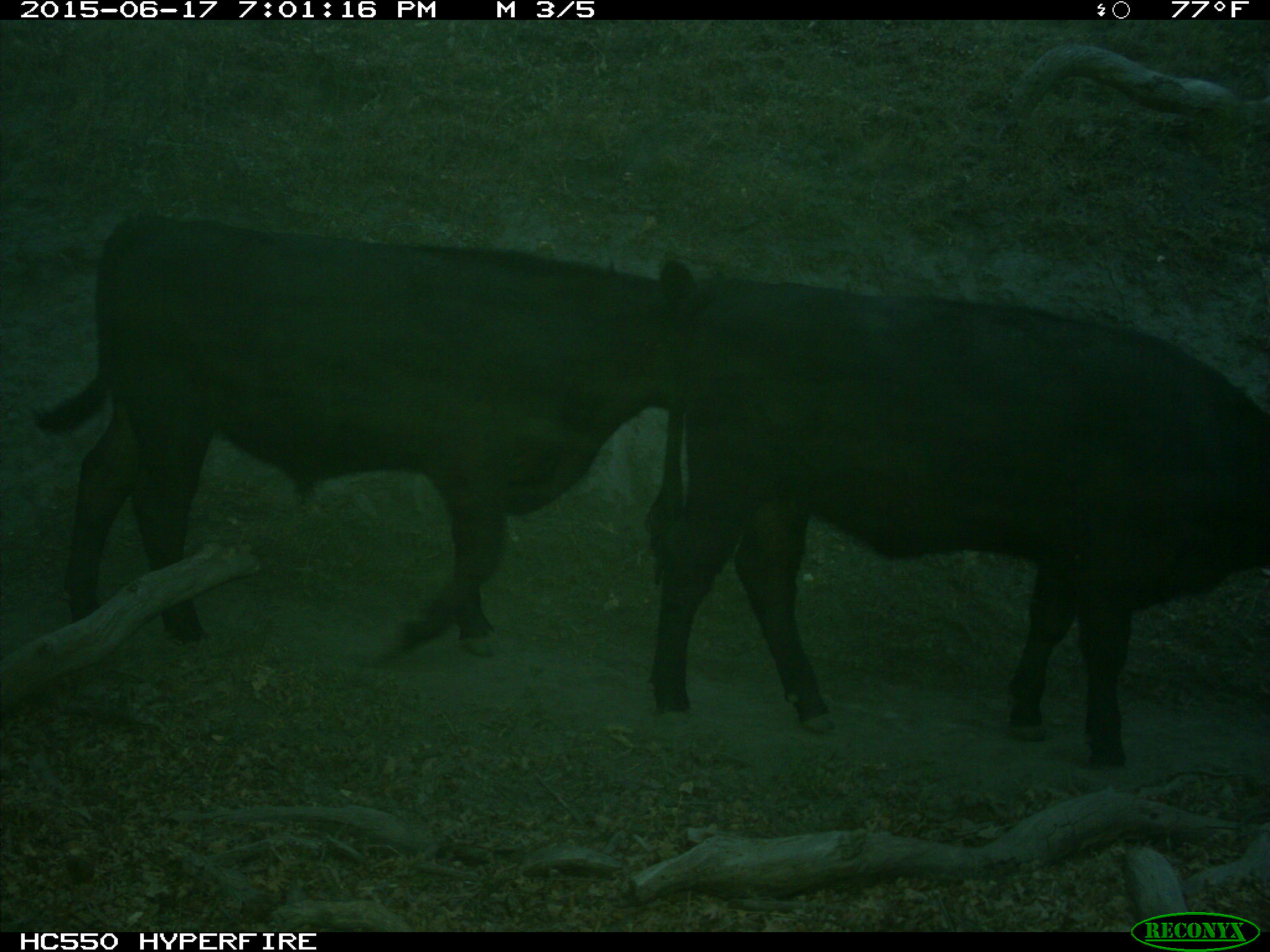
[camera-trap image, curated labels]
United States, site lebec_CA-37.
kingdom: Animalia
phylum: Chordata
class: Mammalia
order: Artiodactyla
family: Bovidae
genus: Bos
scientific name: Bos taurus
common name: domestic cow